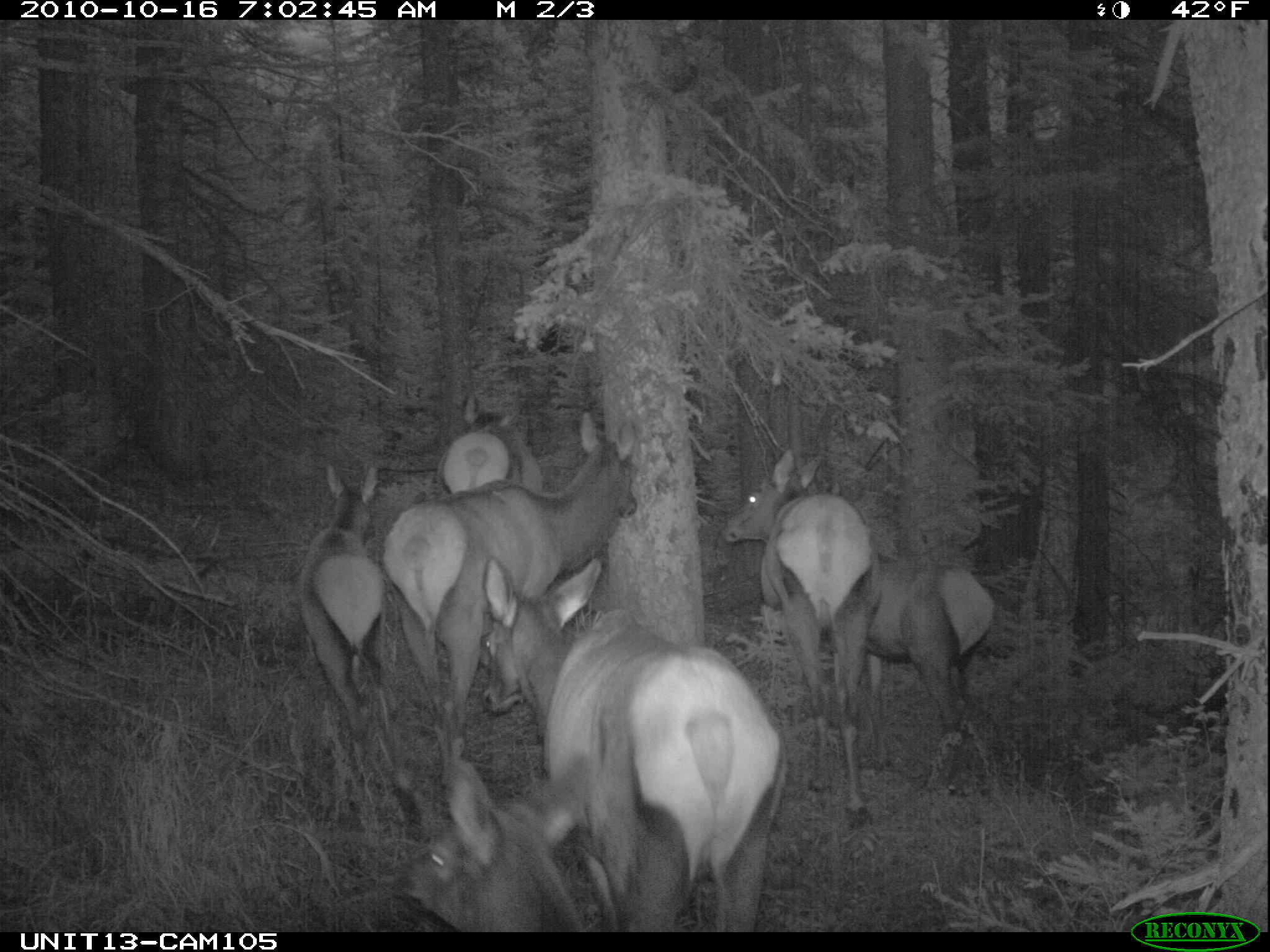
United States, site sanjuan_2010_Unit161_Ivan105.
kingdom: Animalia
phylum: Chordata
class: Mammalia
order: Artiodactyla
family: Cervidae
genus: Cervus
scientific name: Cervus elaphus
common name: red deer